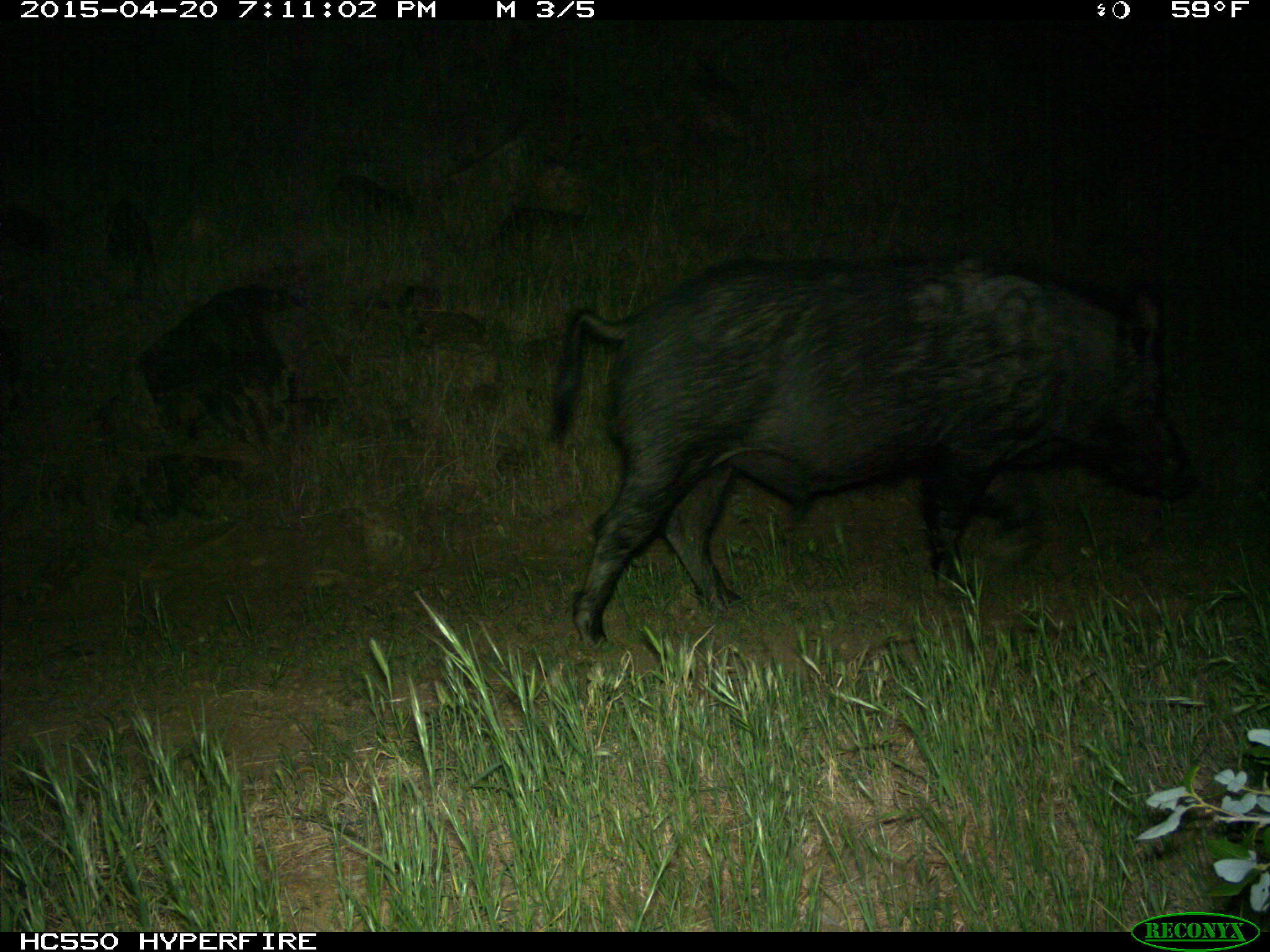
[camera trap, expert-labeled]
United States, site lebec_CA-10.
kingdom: Animalia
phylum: Chordata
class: Mammalia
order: Artiodactyla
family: Suidae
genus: Sus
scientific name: Sus scrofa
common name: wild boar